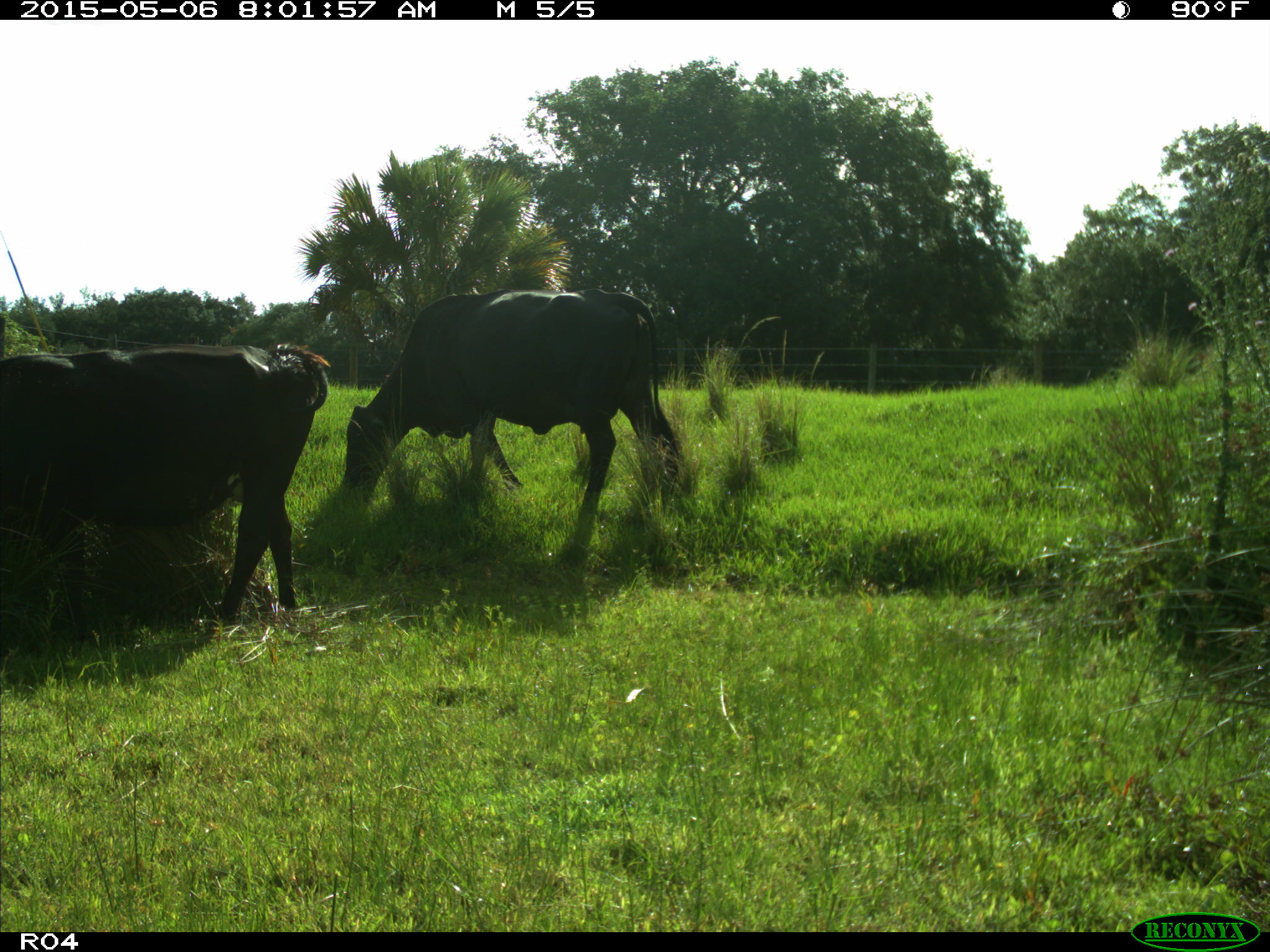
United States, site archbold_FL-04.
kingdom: Animalia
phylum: Chordata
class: Mammalia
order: Artiodactyla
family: Bovidae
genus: Bos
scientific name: Bos taurus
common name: domestic cow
Bos taurus (domestic cow).